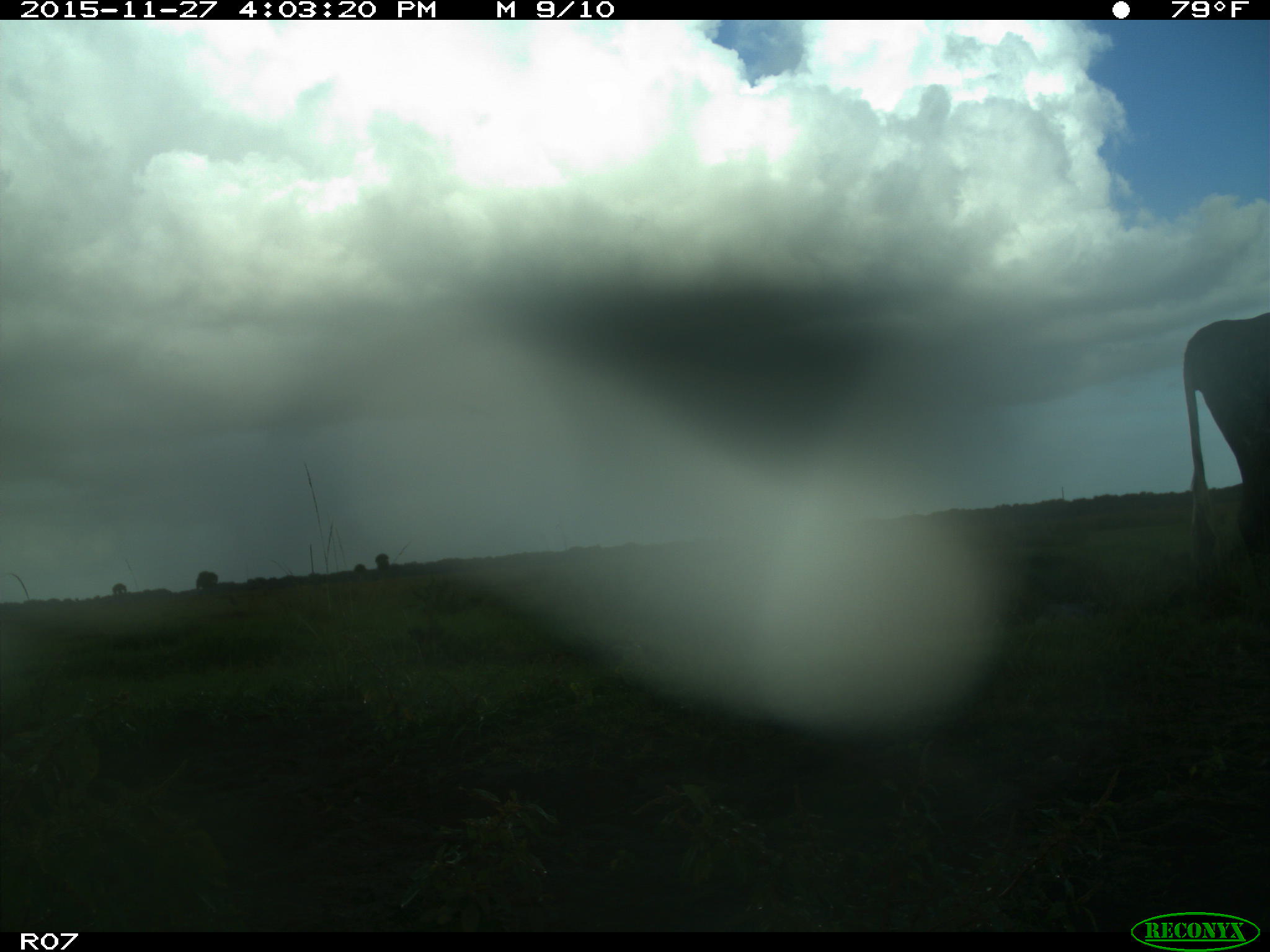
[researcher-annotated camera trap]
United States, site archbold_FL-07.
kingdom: Animalia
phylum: Chordata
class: Mammalia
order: Artiodactyla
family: Bovidae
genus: Bos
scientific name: Bos taurus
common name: domestic cow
Bos taurus (domestic cow).